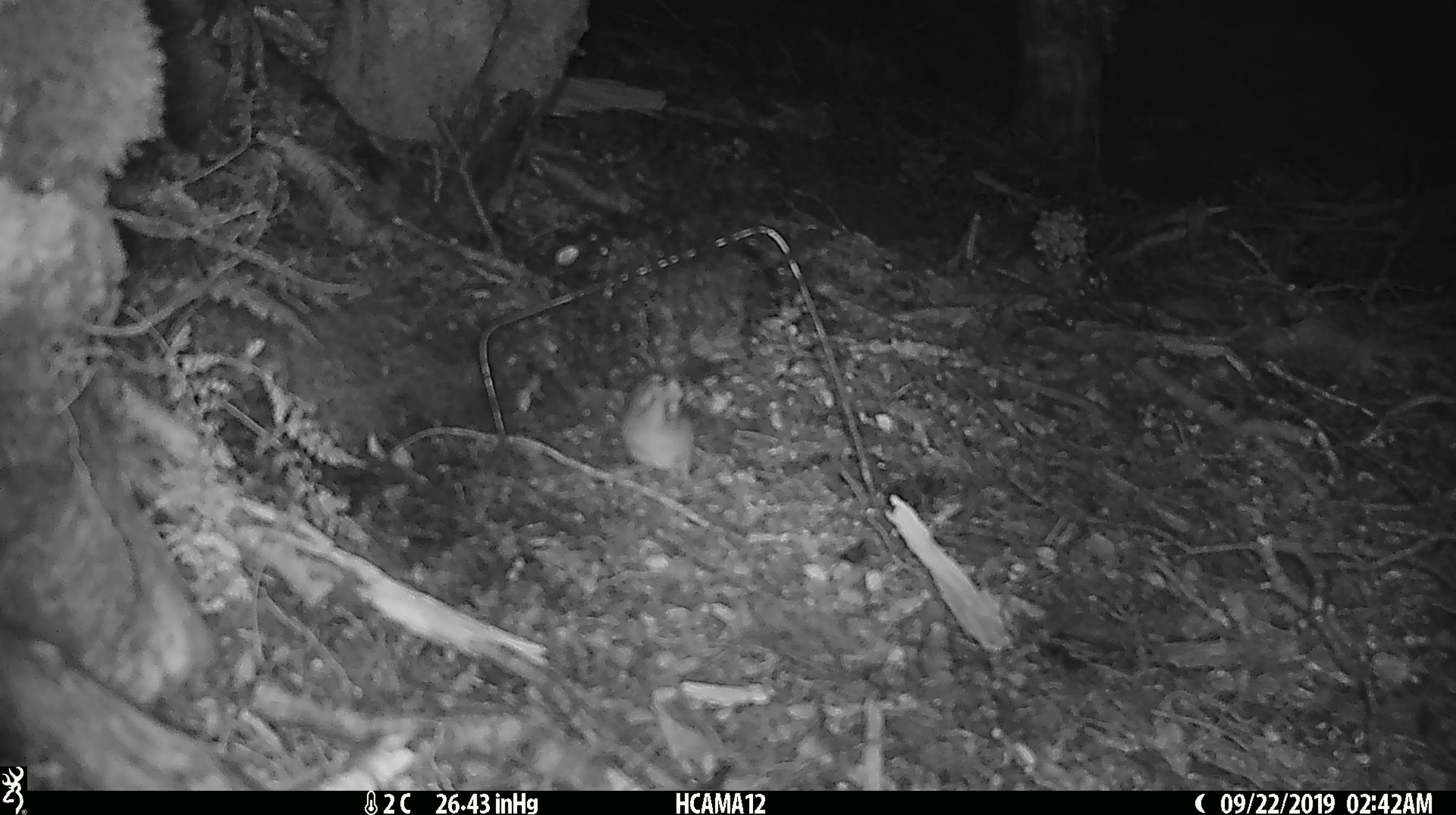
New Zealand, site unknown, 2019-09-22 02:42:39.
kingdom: Animalia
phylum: Chordata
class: Mammalia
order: Rodentia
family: Muridae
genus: Mus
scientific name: Mus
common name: mouse